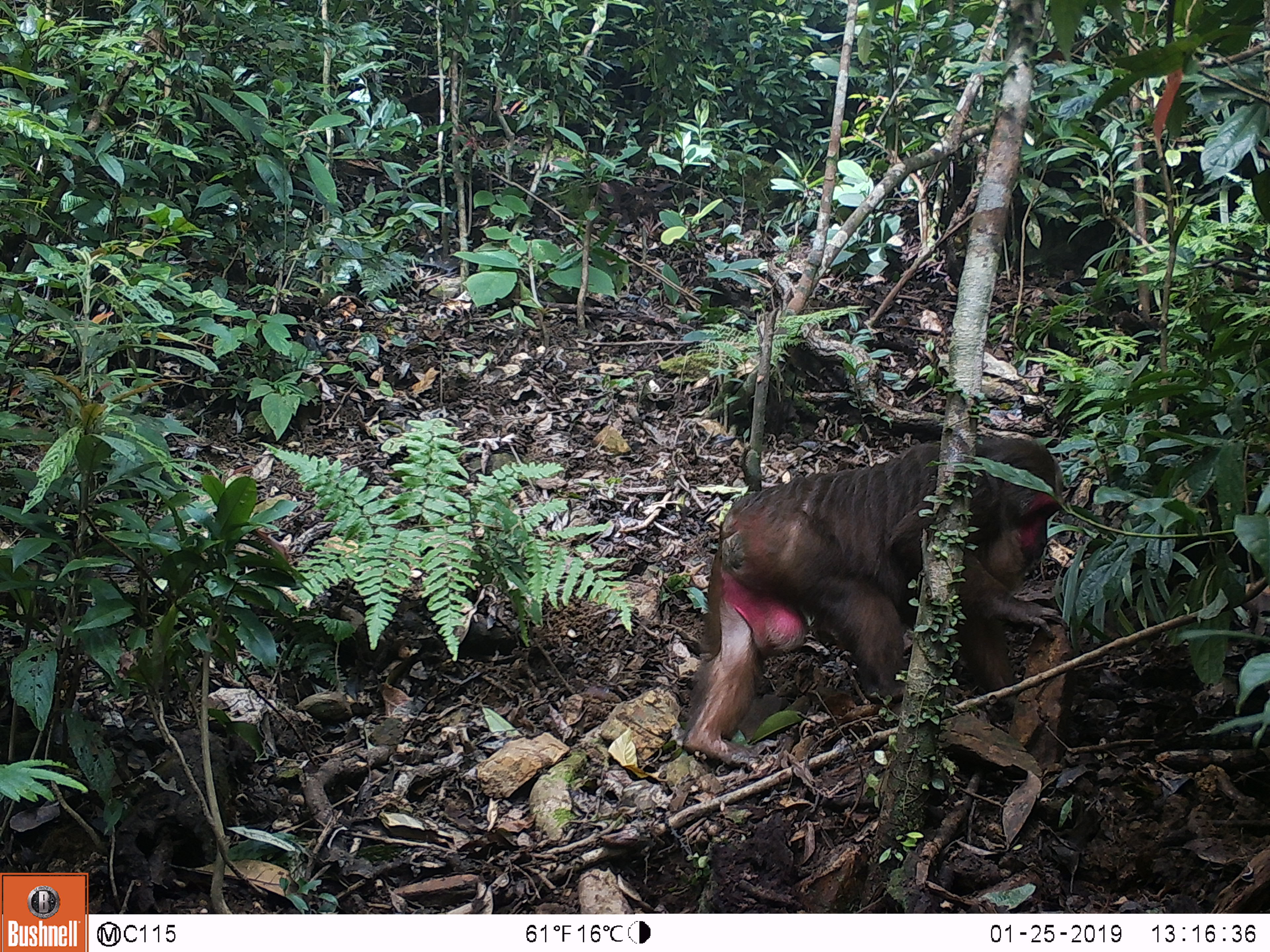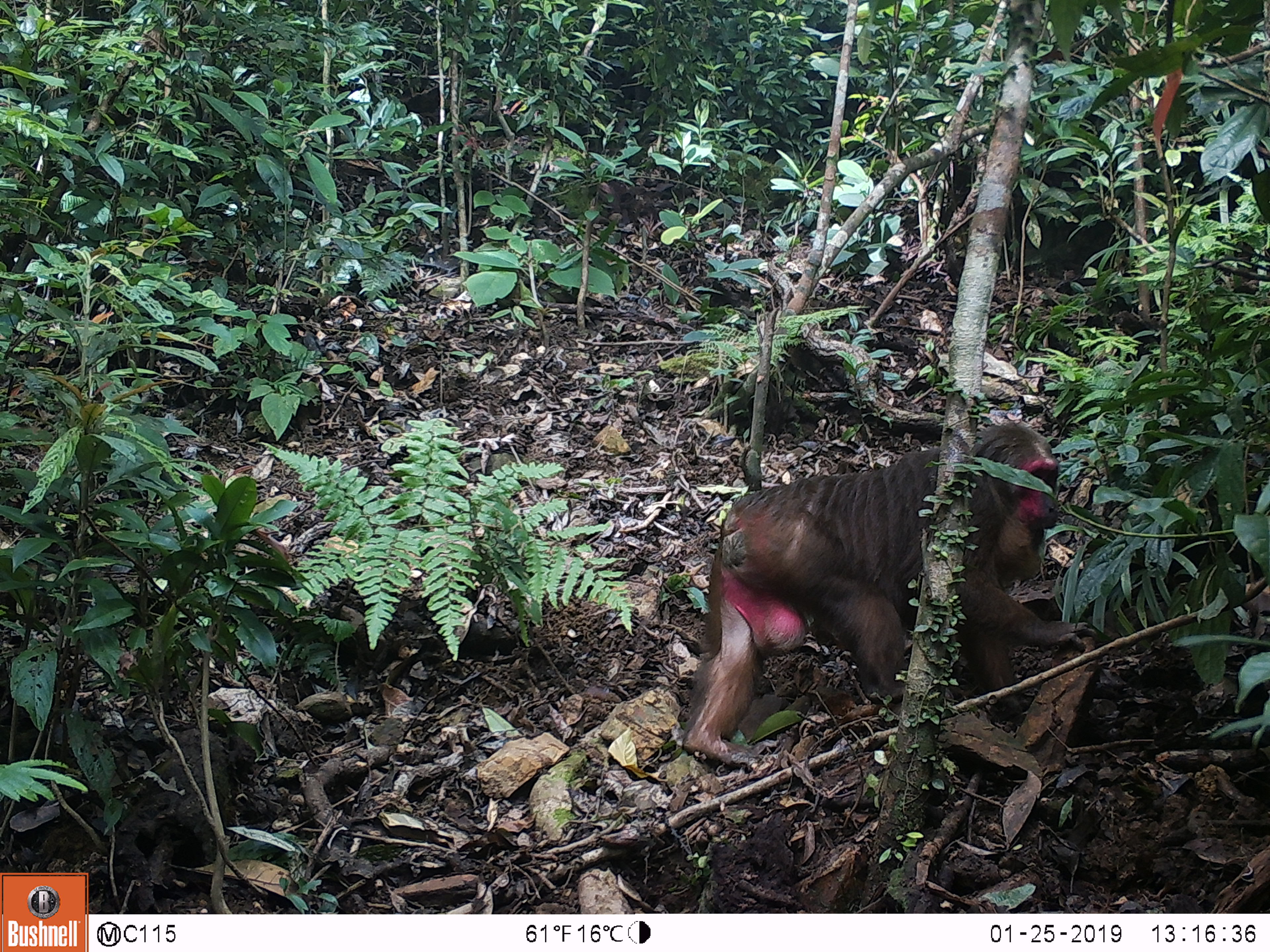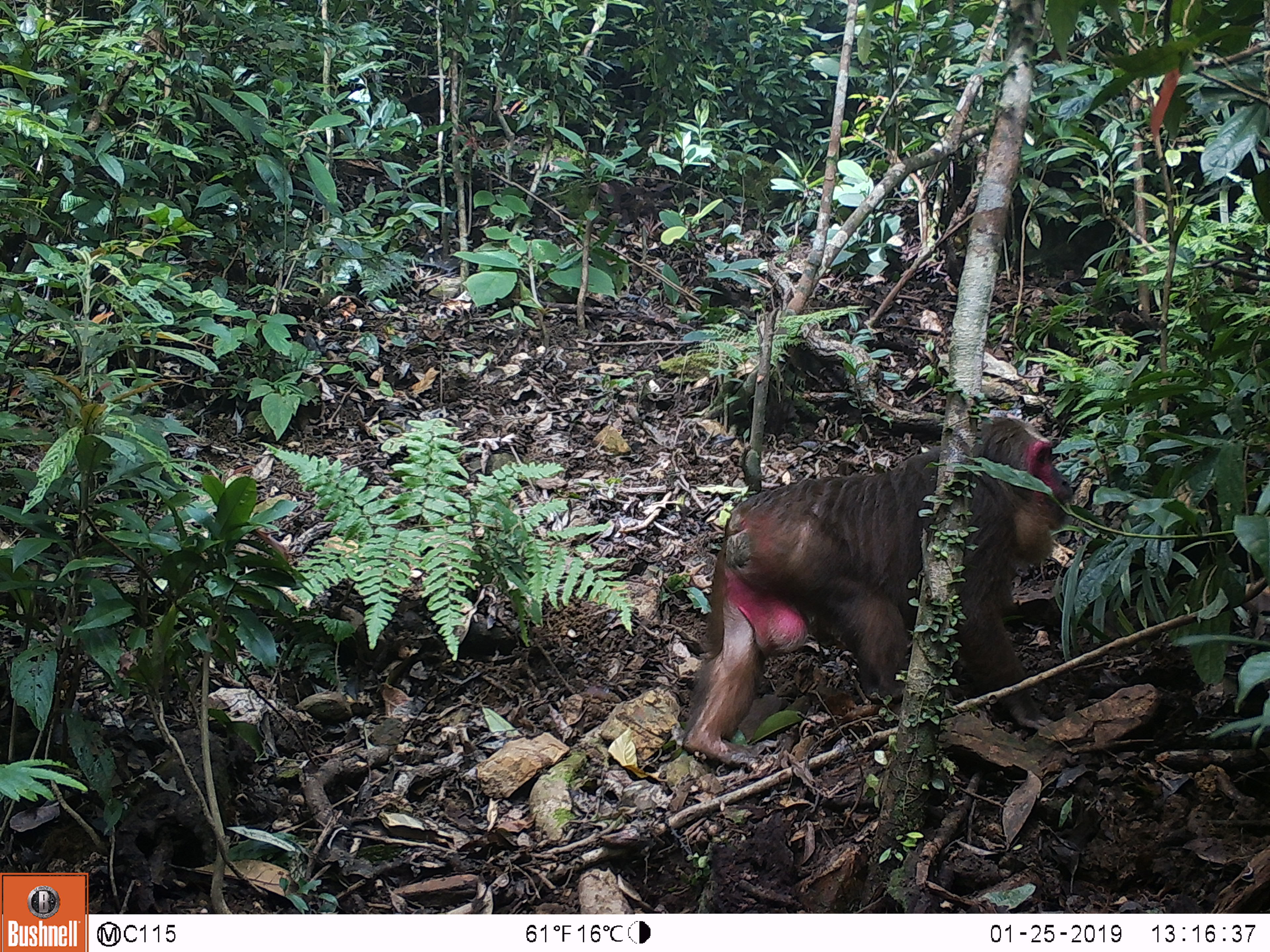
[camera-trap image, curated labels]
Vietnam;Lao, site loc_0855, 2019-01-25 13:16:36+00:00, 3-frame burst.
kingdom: Animalia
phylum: Chordata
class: Mammalia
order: Primates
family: Cercopithecidae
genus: Macaca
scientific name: Macaca arctoides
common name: stump-tailed macaque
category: stump tailed macaque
Stump tailed macaque (stump-tailed macaque) (Macaca arctoides). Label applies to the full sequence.